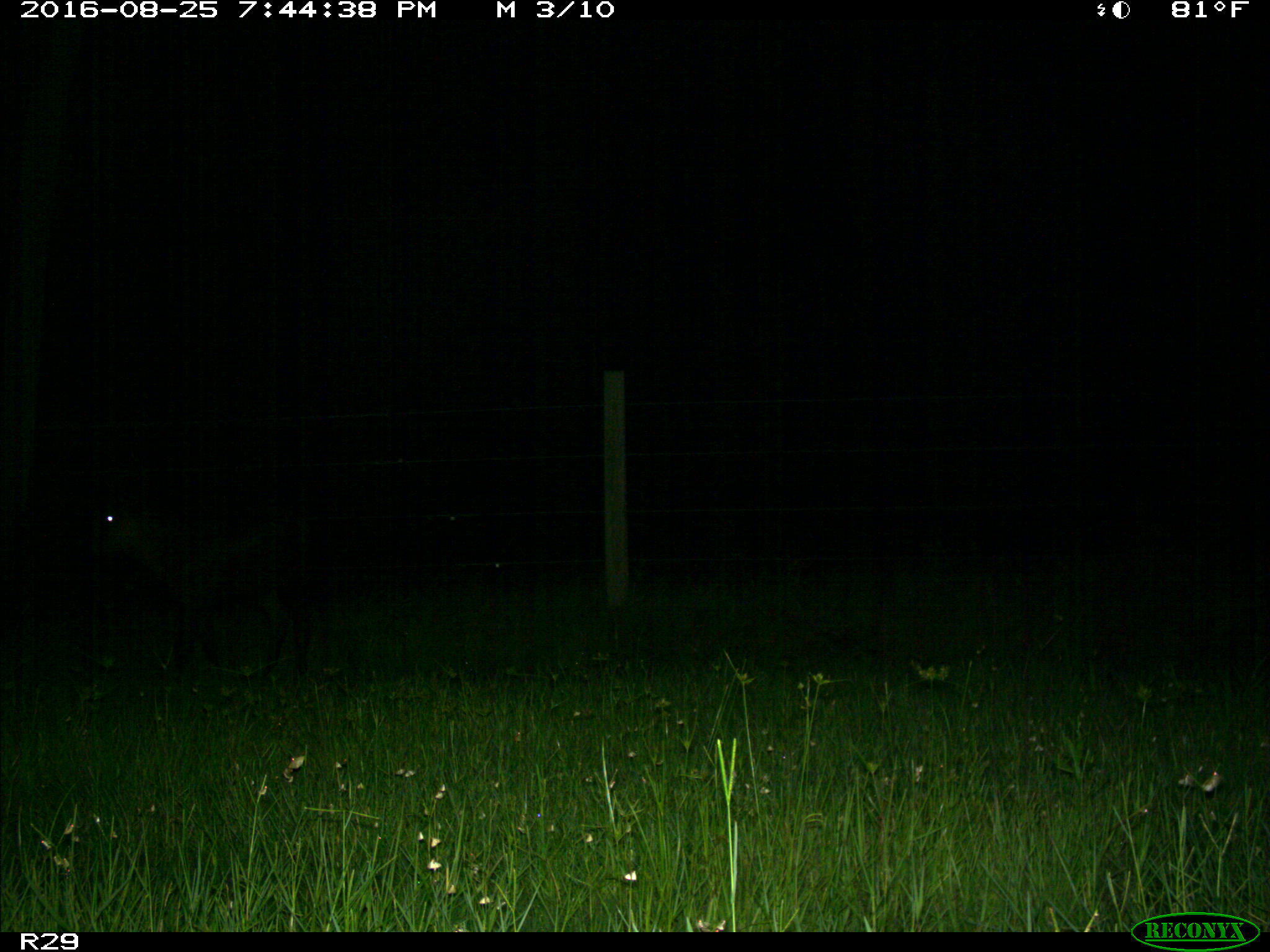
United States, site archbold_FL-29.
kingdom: Animalia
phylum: Chordata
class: Mammalia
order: Artiodactyla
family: Bovidae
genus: Bos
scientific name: Bos taurus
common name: domestic cow